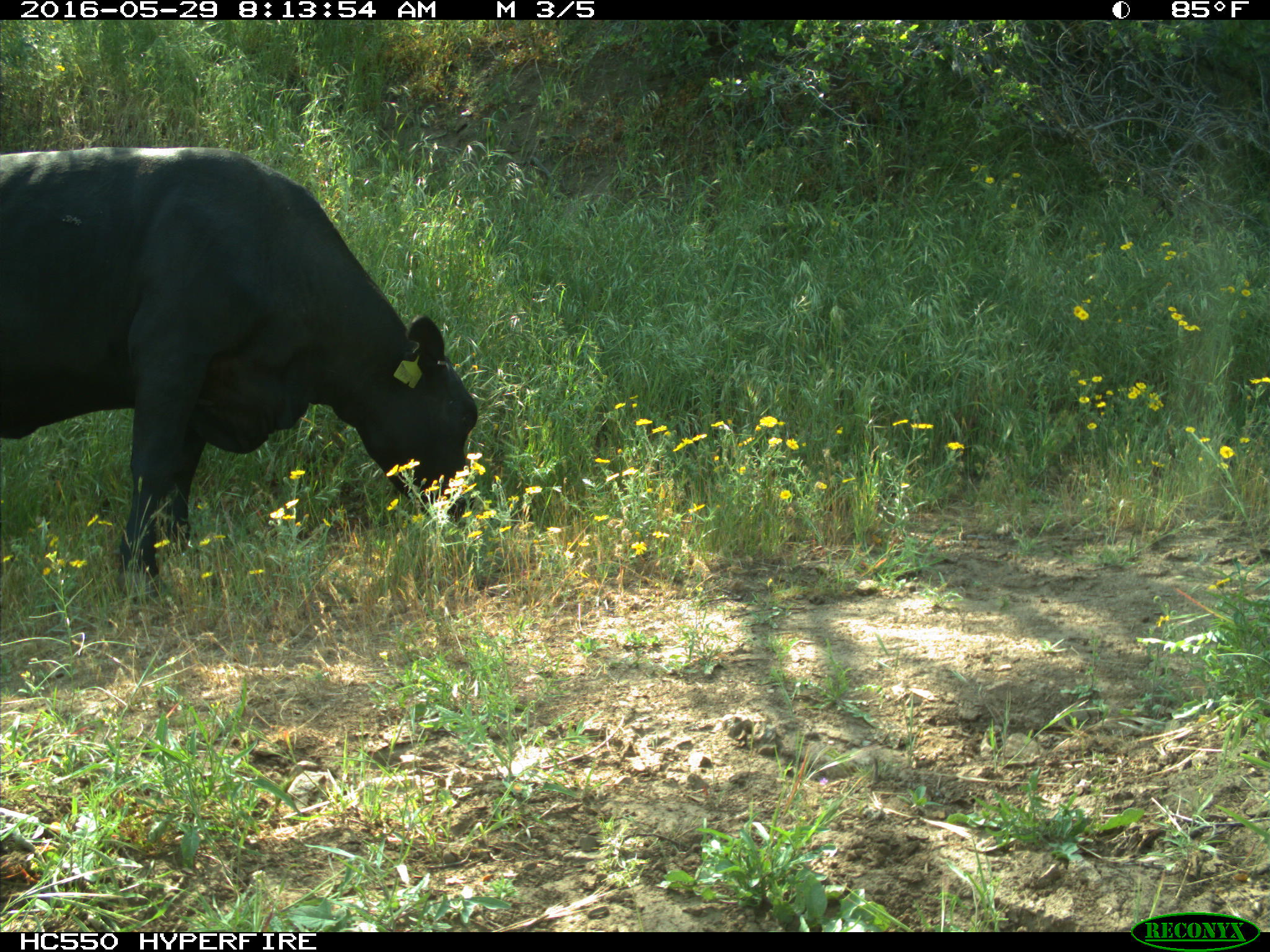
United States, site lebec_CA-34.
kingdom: Animalia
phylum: Chordata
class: Mammalia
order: Artiodactyla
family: Bovidae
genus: Bos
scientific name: Bos taurus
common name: domestic cow